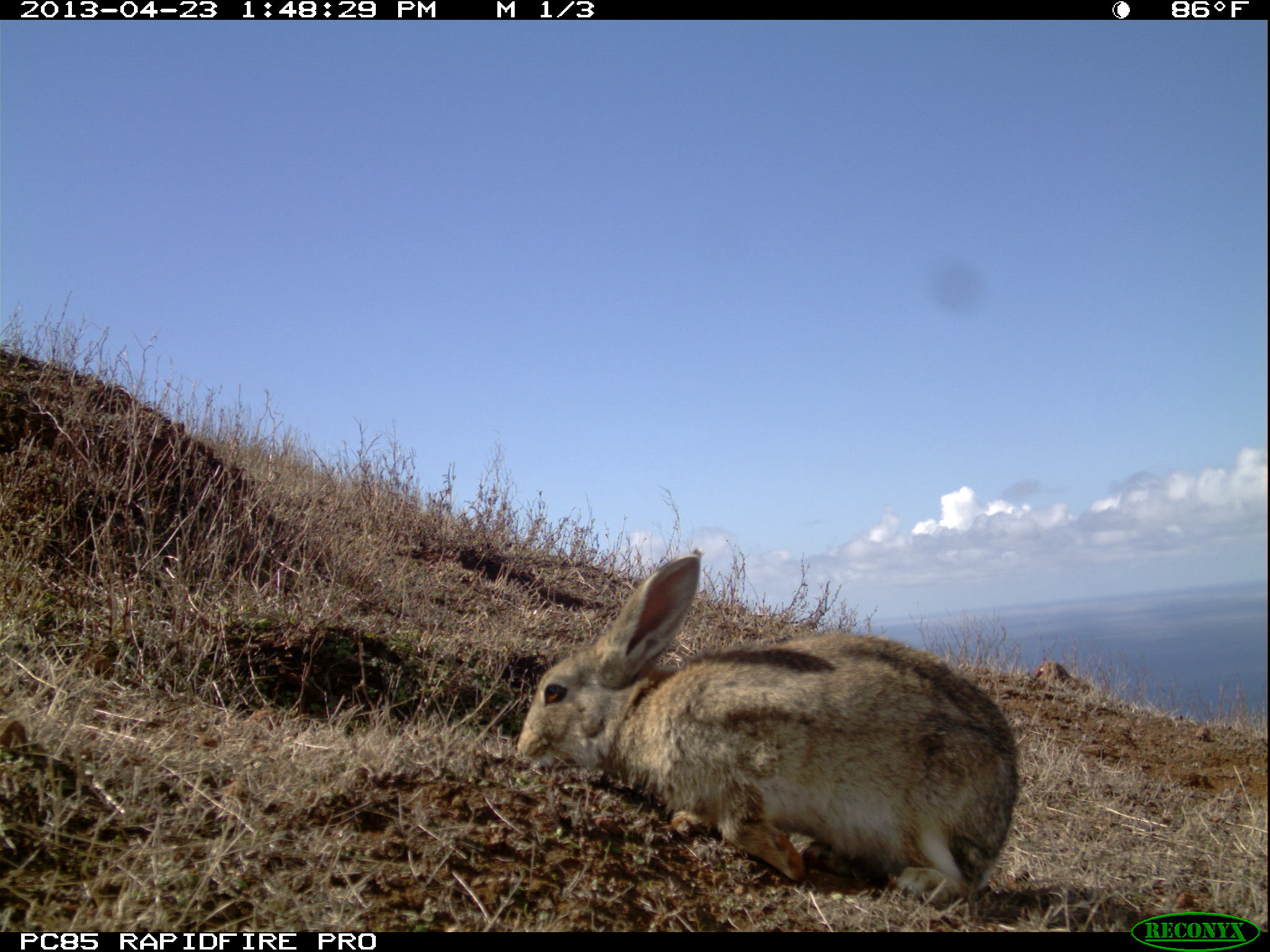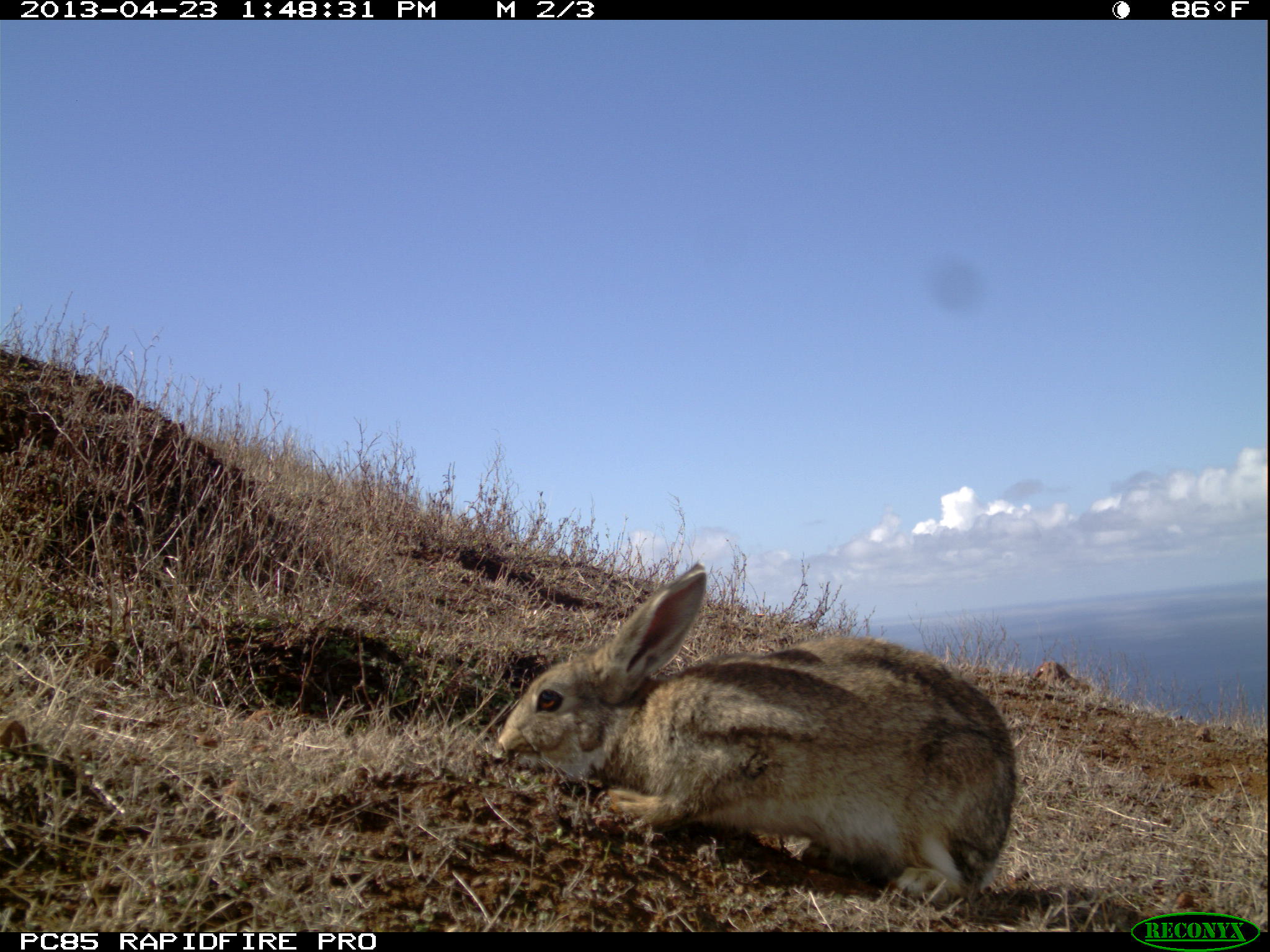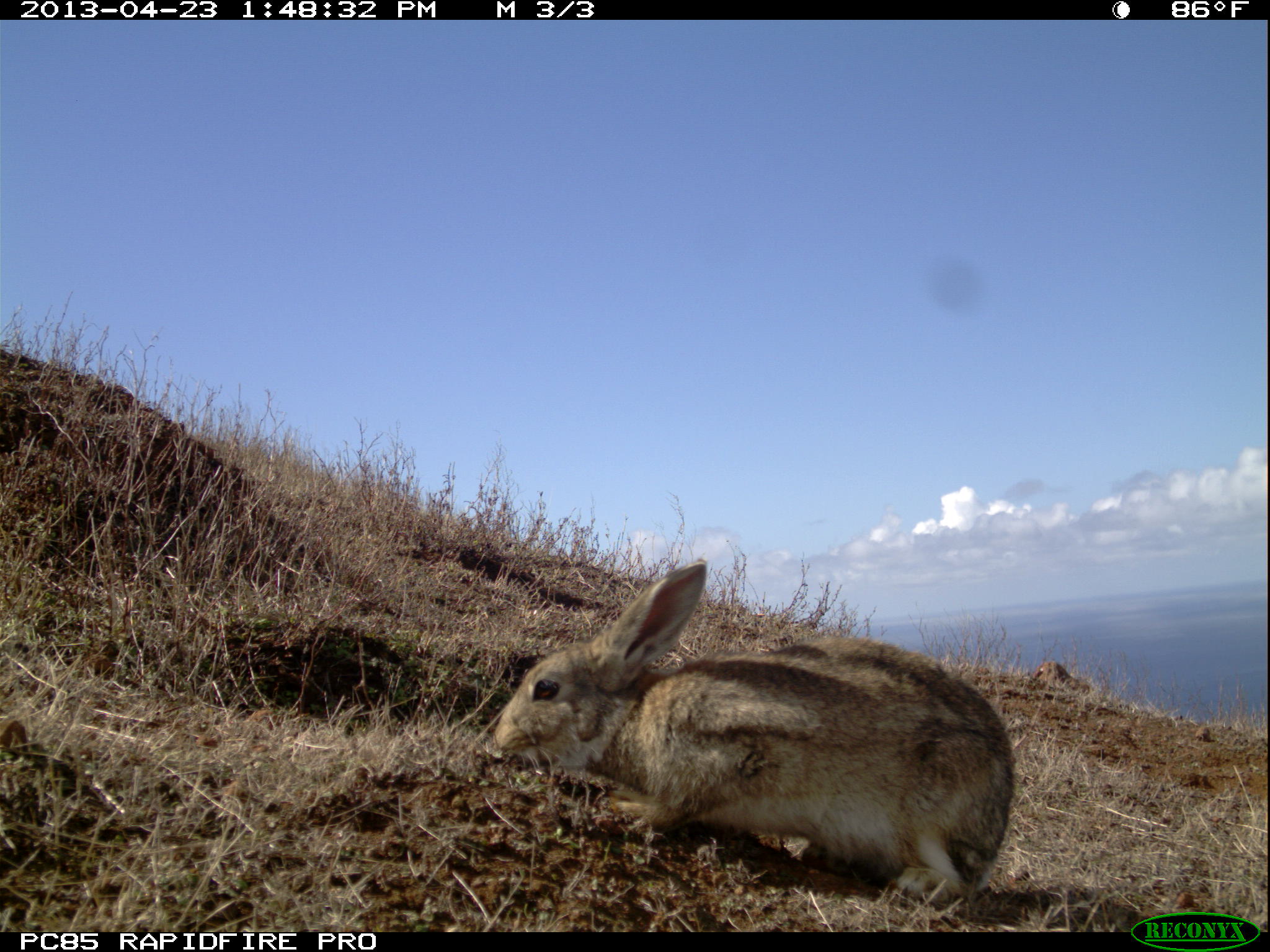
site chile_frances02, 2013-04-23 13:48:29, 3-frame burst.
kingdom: Animalia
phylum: Chordata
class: Mammalia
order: Lagomorpha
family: Leporidae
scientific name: Leporidae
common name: rabbits and hares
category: rabbit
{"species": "rabbit (rabbits and hares) (Leporidae)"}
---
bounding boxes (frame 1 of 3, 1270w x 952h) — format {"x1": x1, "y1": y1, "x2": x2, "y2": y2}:
rabbit: {"x1": 507, "y1": 550, "x2": 1022, "y2": 907}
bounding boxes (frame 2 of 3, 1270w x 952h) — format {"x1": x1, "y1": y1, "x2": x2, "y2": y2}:
rabbit: {"x1": 481, "y1": 561, "x2": 1018, "y2": 905}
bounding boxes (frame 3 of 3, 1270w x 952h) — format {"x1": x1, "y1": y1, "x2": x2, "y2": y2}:
rabbit: {"x1": 474, "y1": 561, "x2": 1021, "y2": 908}